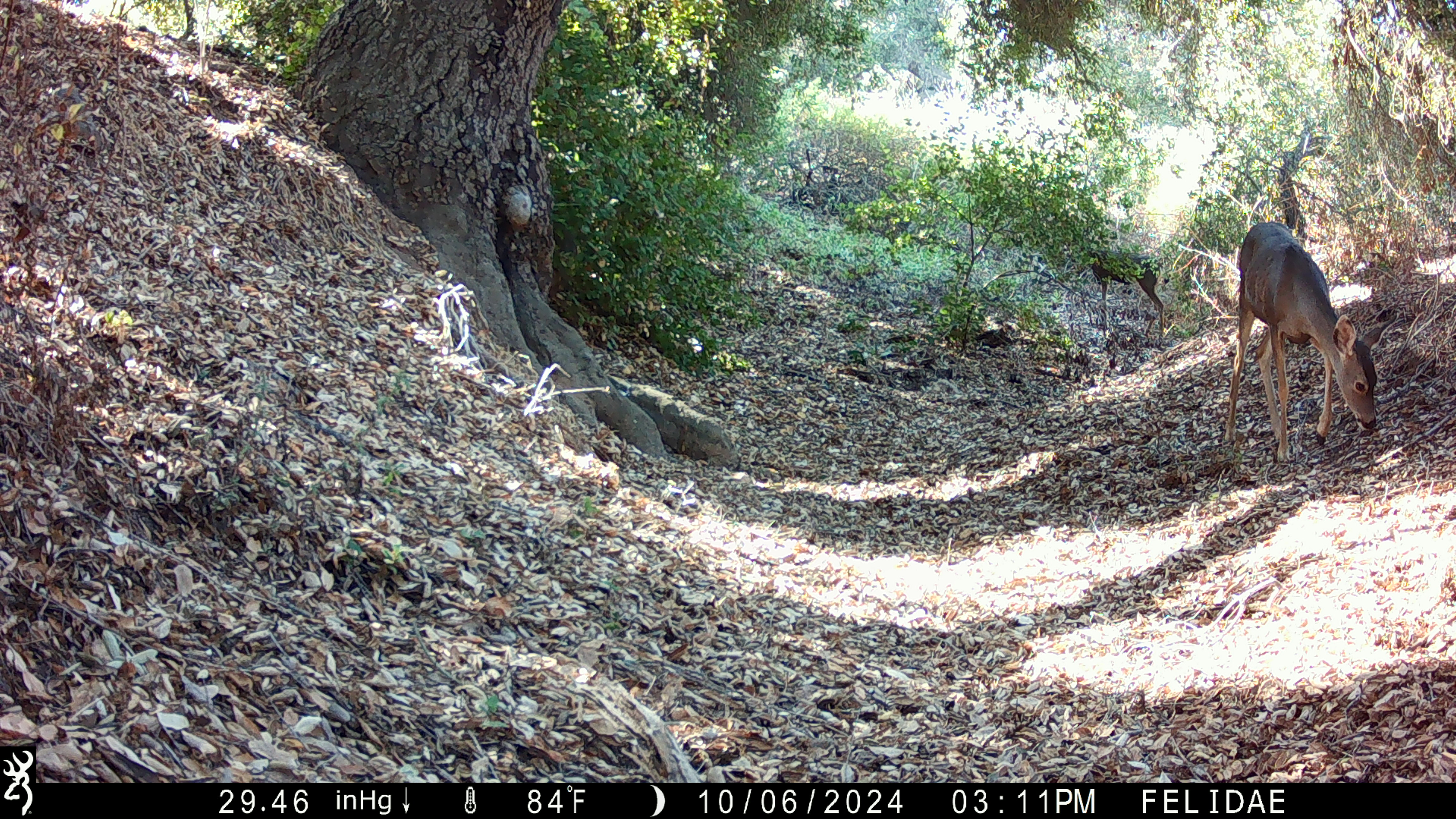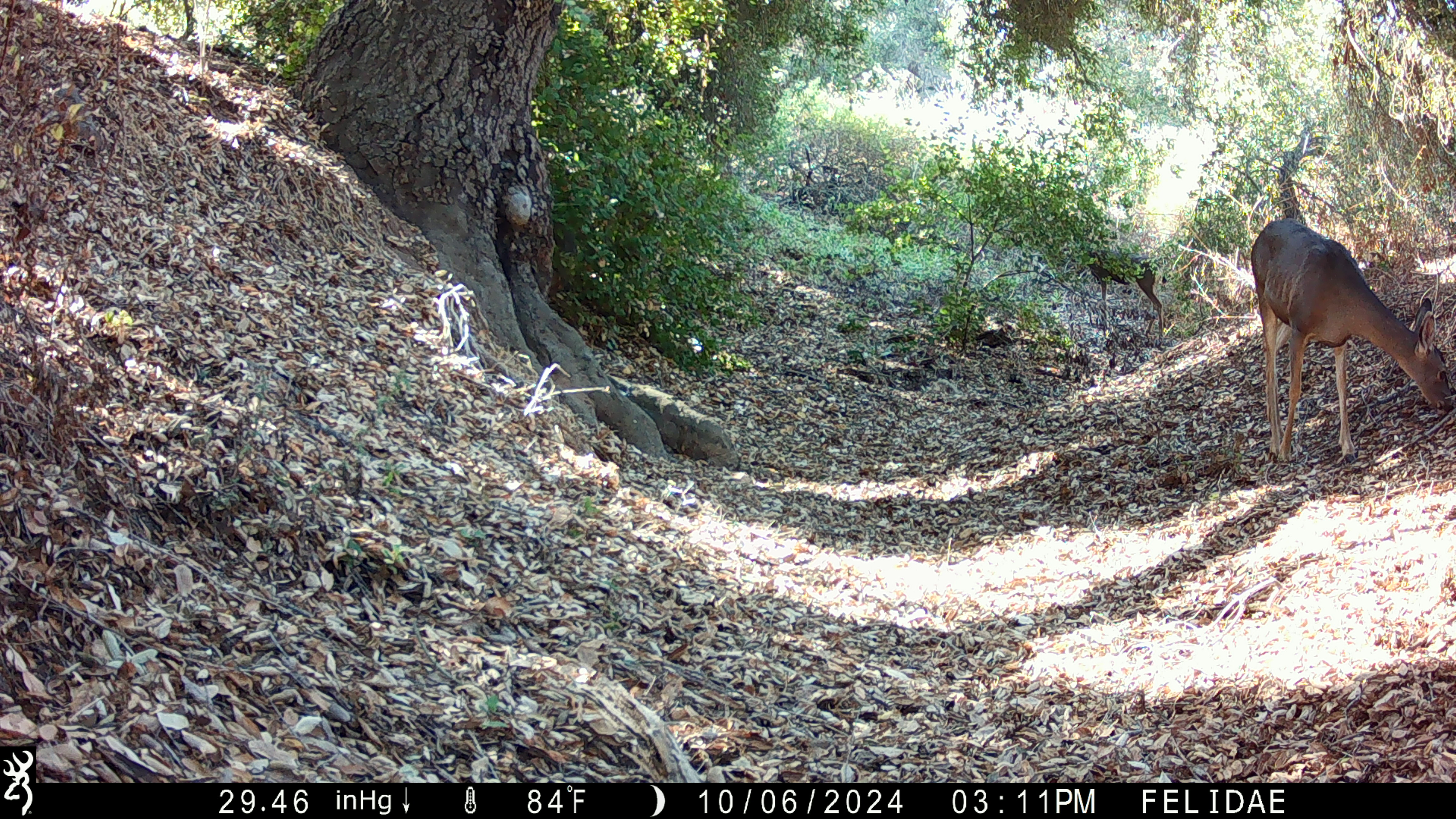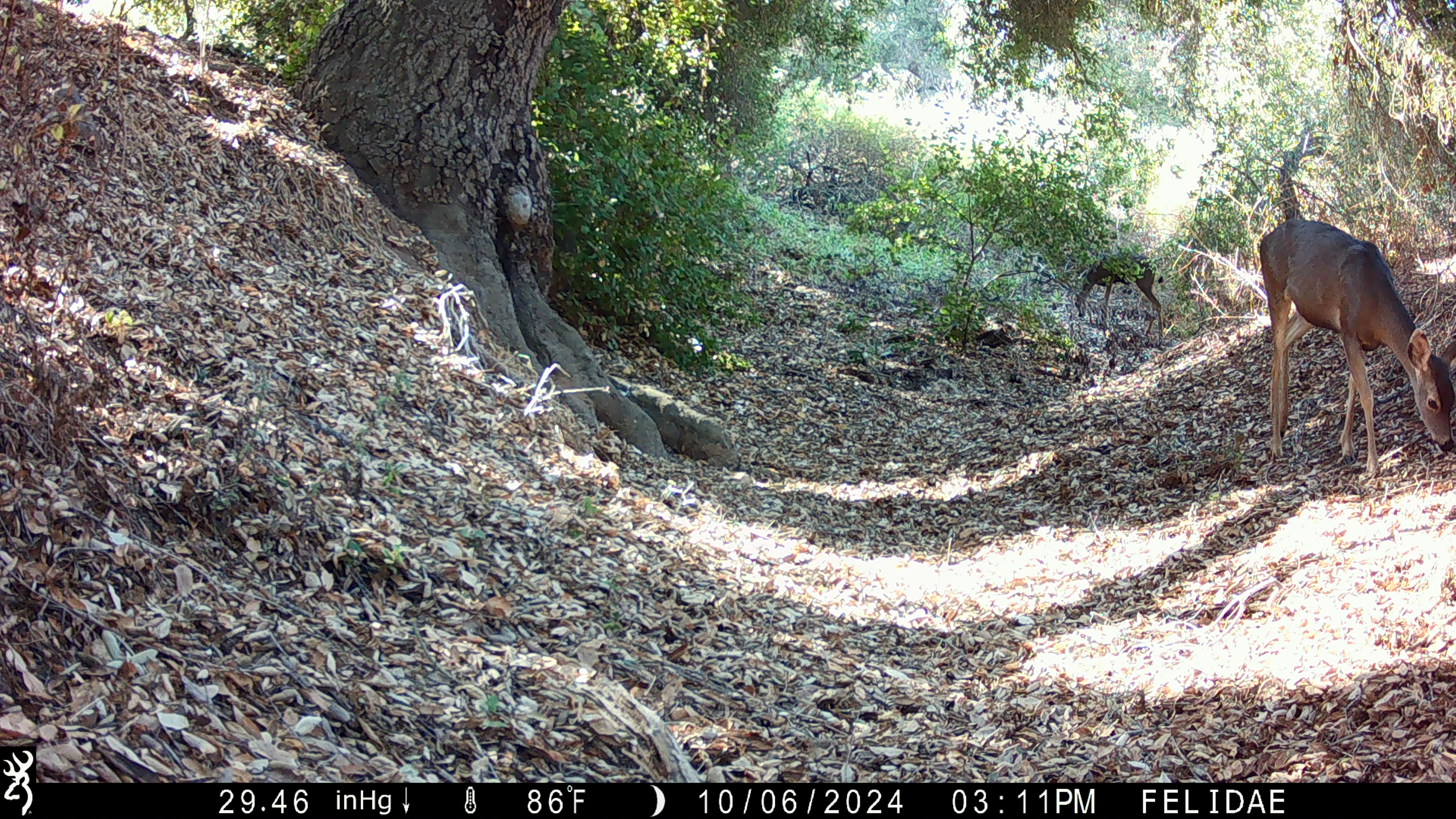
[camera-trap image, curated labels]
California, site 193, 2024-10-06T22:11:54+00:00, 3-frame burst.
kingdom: Animalia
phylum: Chordata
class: Mammalia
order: Artiodactyla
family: Cervidae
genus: Odocoileus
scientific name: Odocoileus hemionus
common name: mule deer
Mule deer (Odocoileus hemionus).